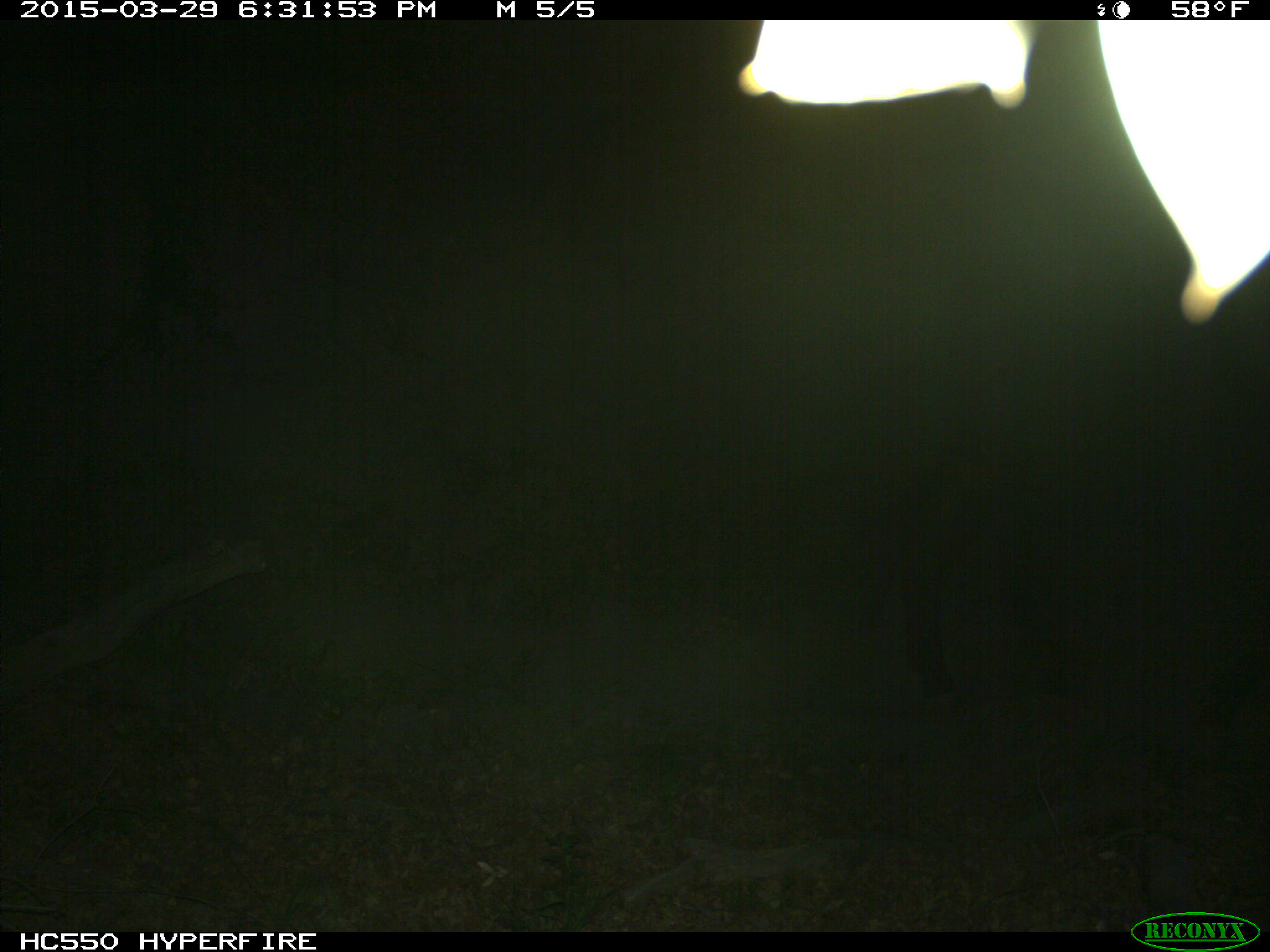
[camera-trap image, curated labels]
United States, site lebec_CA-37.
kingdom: Animalia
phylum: Chordata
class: Mammalia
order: Artiodactyla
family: Bovidae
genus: Bos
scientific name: Bos taurus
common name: domestic cow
Bos taurus (domestic cow).